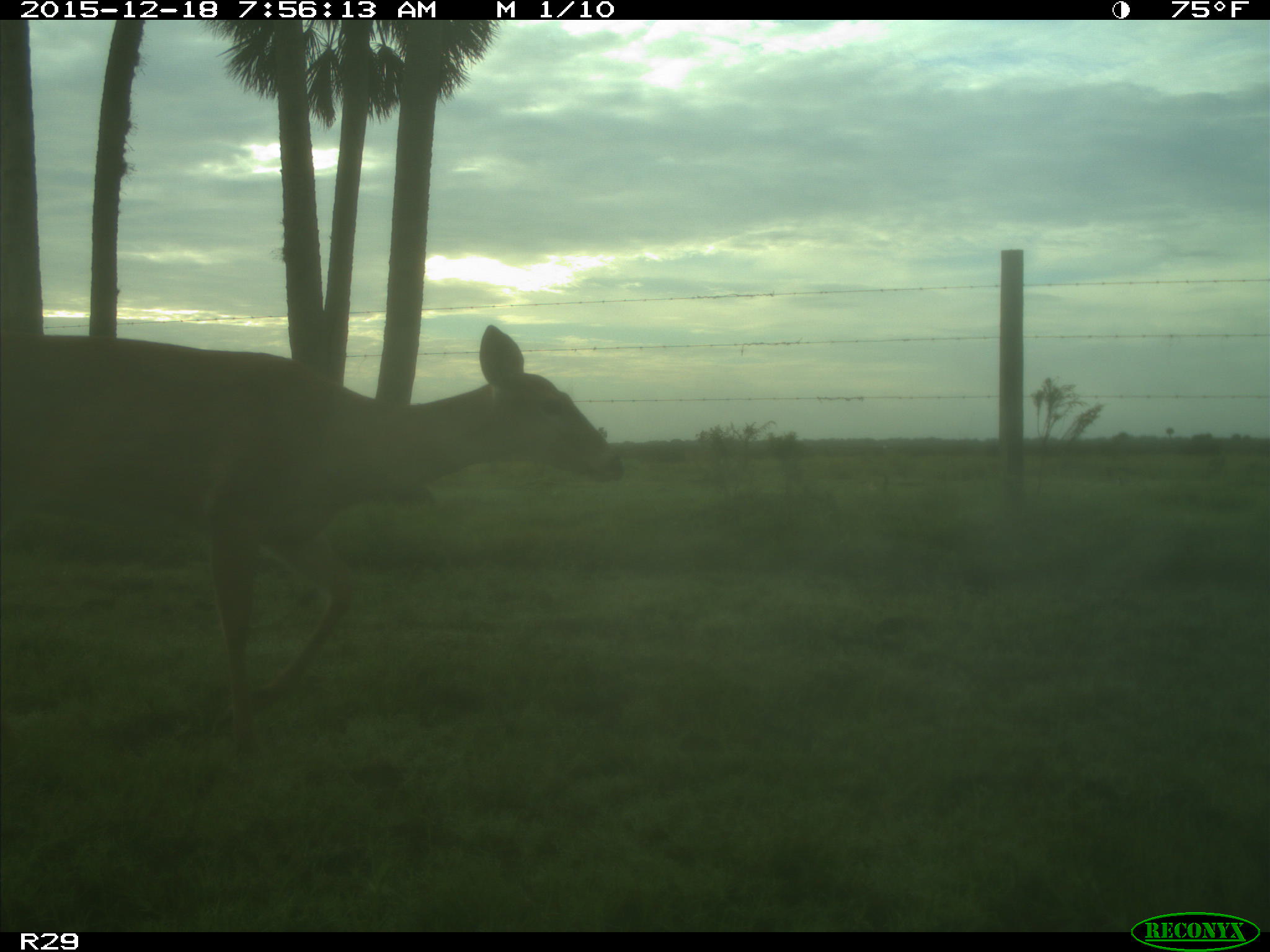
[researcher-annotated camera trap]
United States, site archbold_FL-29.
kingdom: Animalia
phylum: Chordata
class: Mammalia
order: Artiodactyla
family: Cervidae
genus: Odocoileus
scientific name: Odocoileus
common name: deer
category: unidentified deer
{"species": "unidentified deer (deer) (Odocoileus)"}